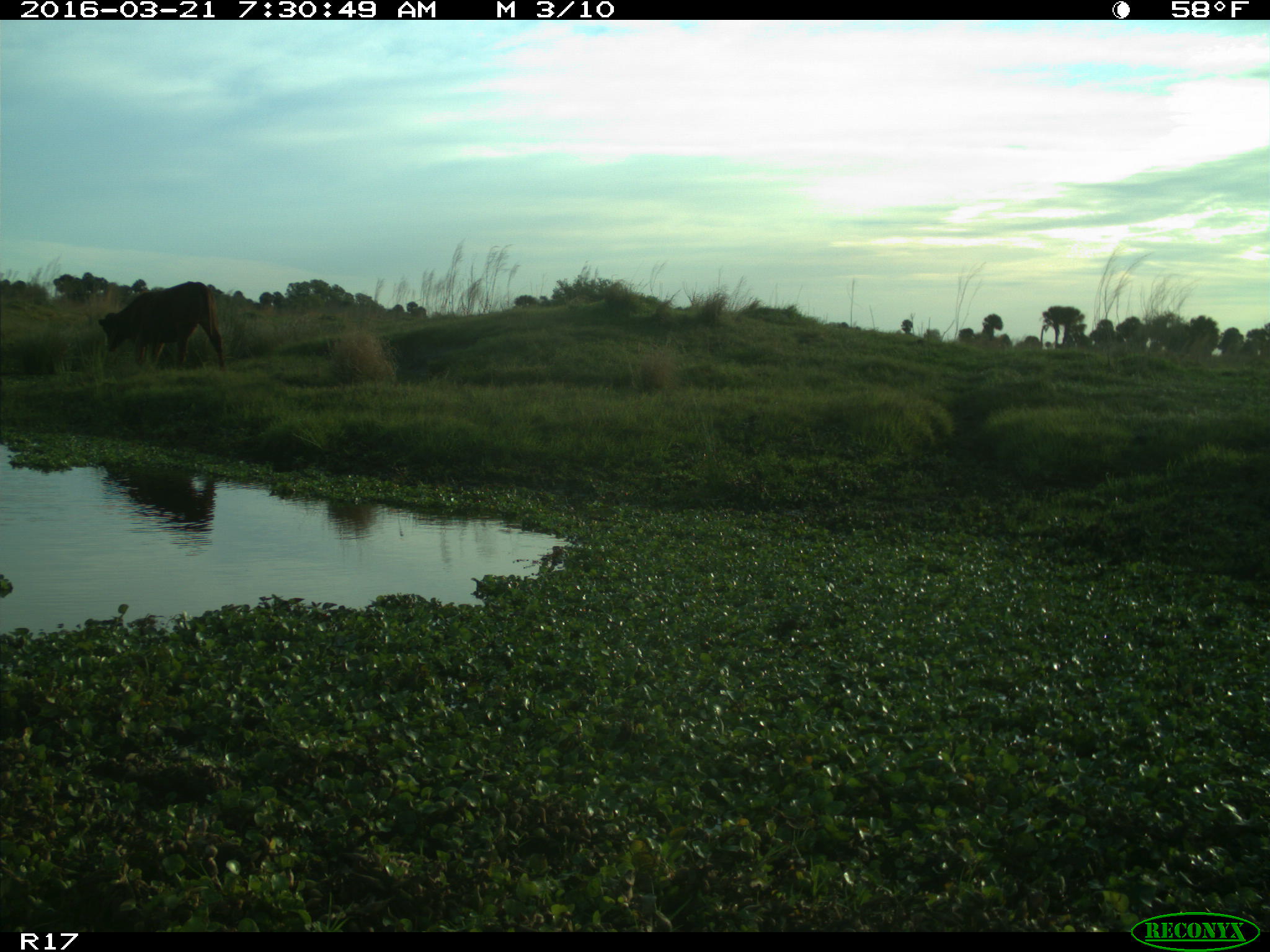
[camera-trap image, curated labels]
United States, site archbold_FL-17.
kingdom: Animalia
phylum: Chordata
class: Mammalia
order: Artiodactyla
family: Bovidae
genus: Bos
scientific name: Bos taurus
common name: domestic cow